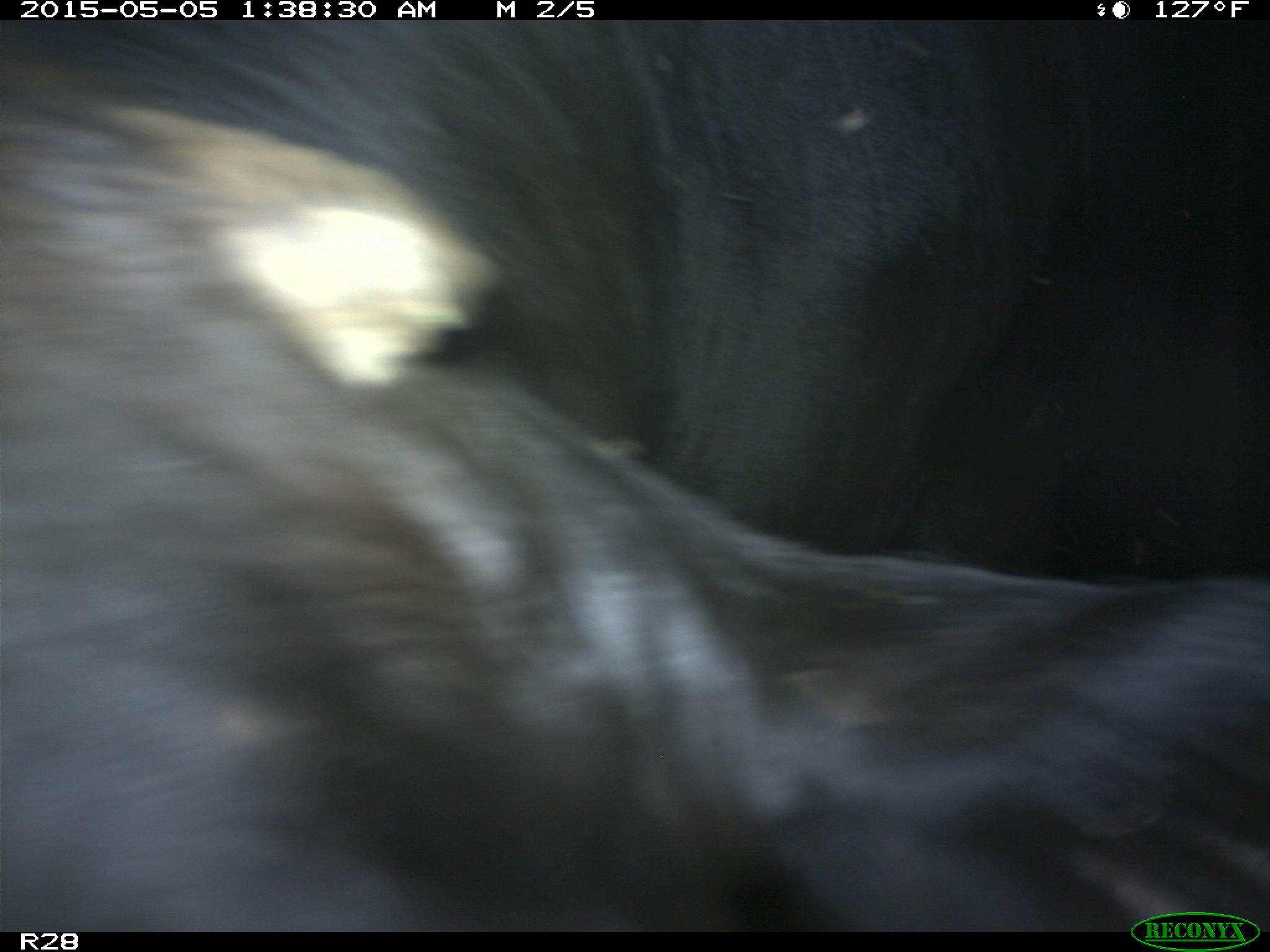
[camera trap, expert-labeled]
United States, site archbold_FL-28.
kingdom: Animalia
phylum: Chordata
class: Mammalia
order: Artiodactyla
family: Bovidae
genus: Bos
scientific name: Bos taurus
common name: domestic cow